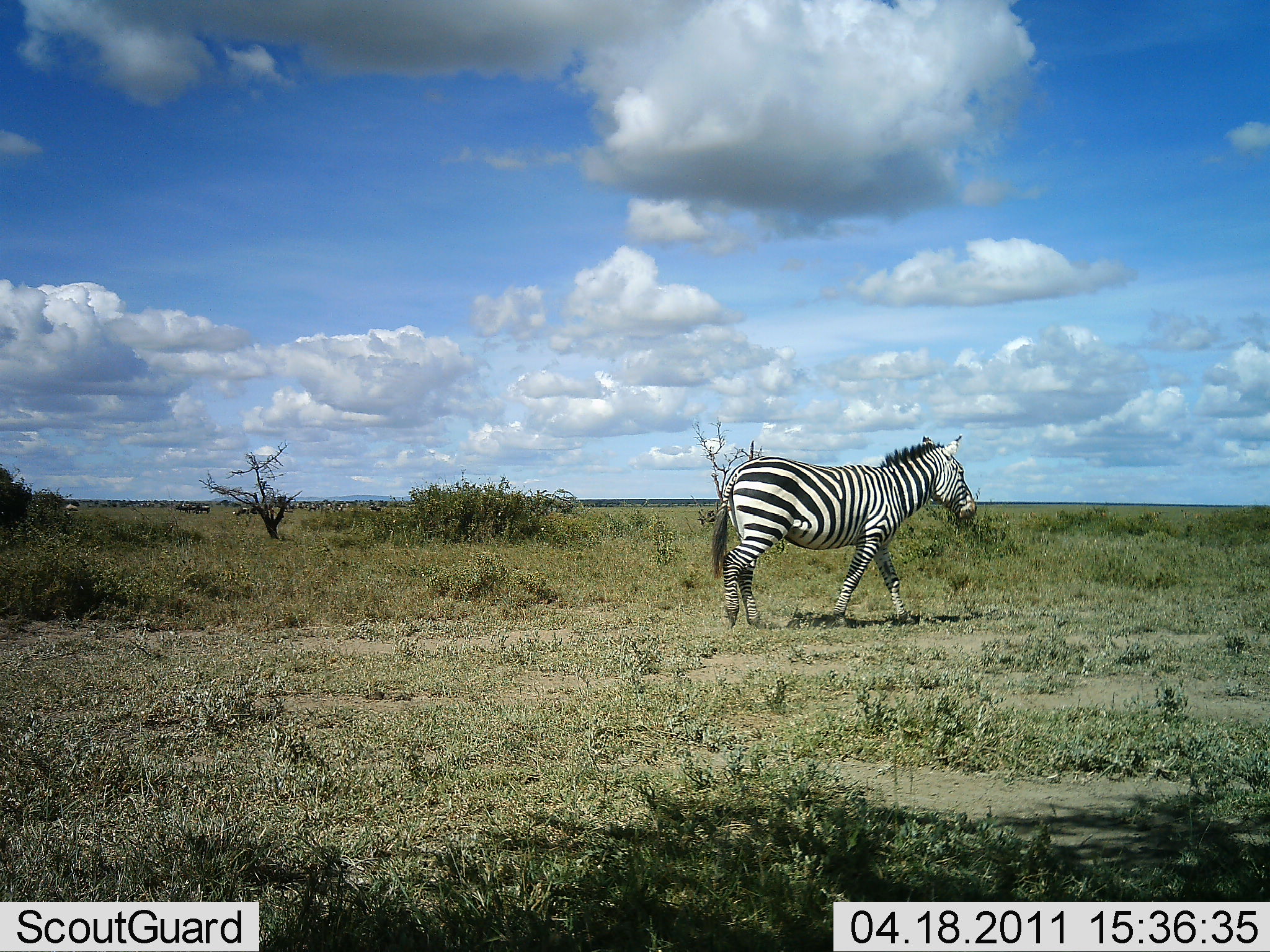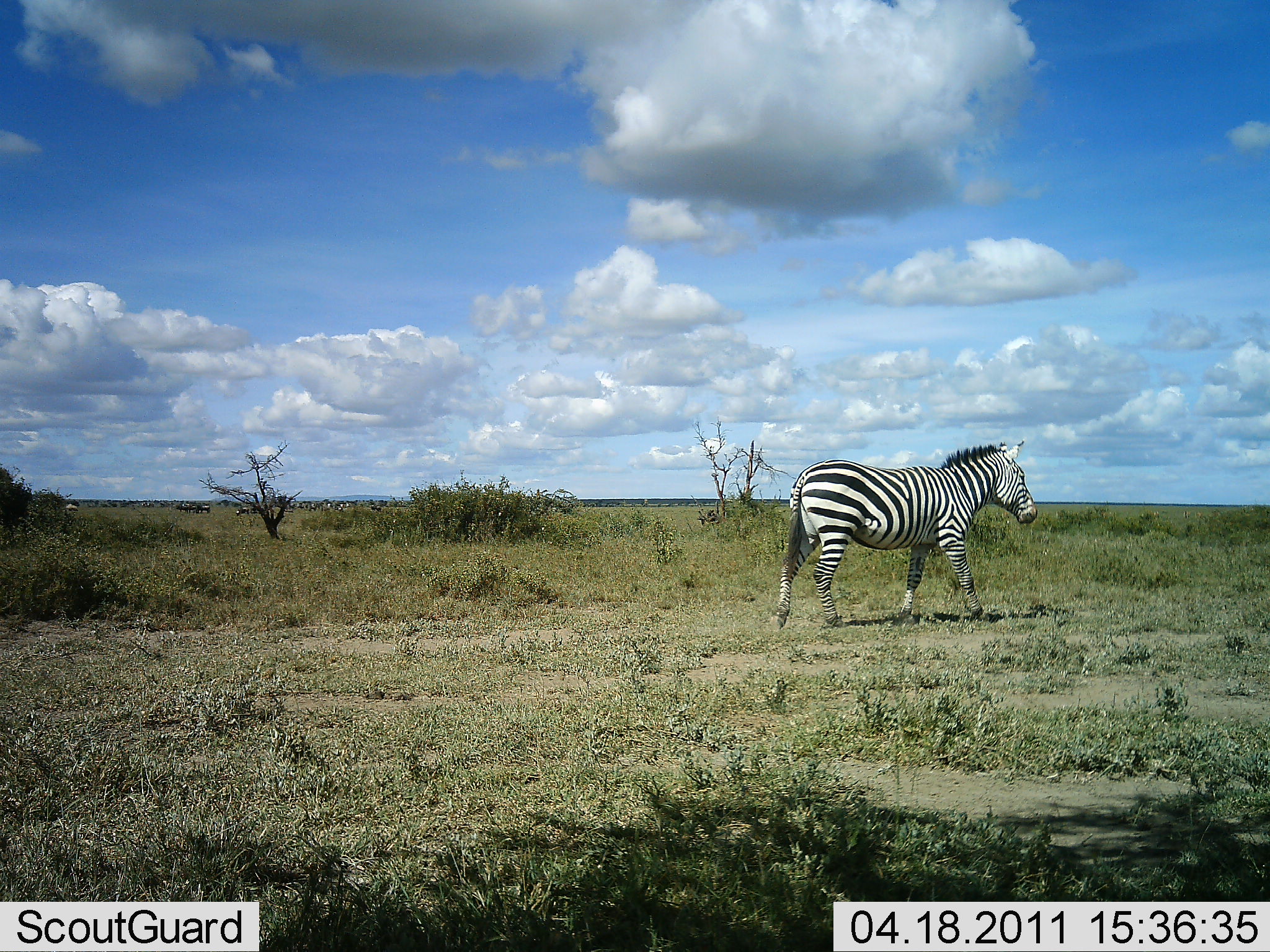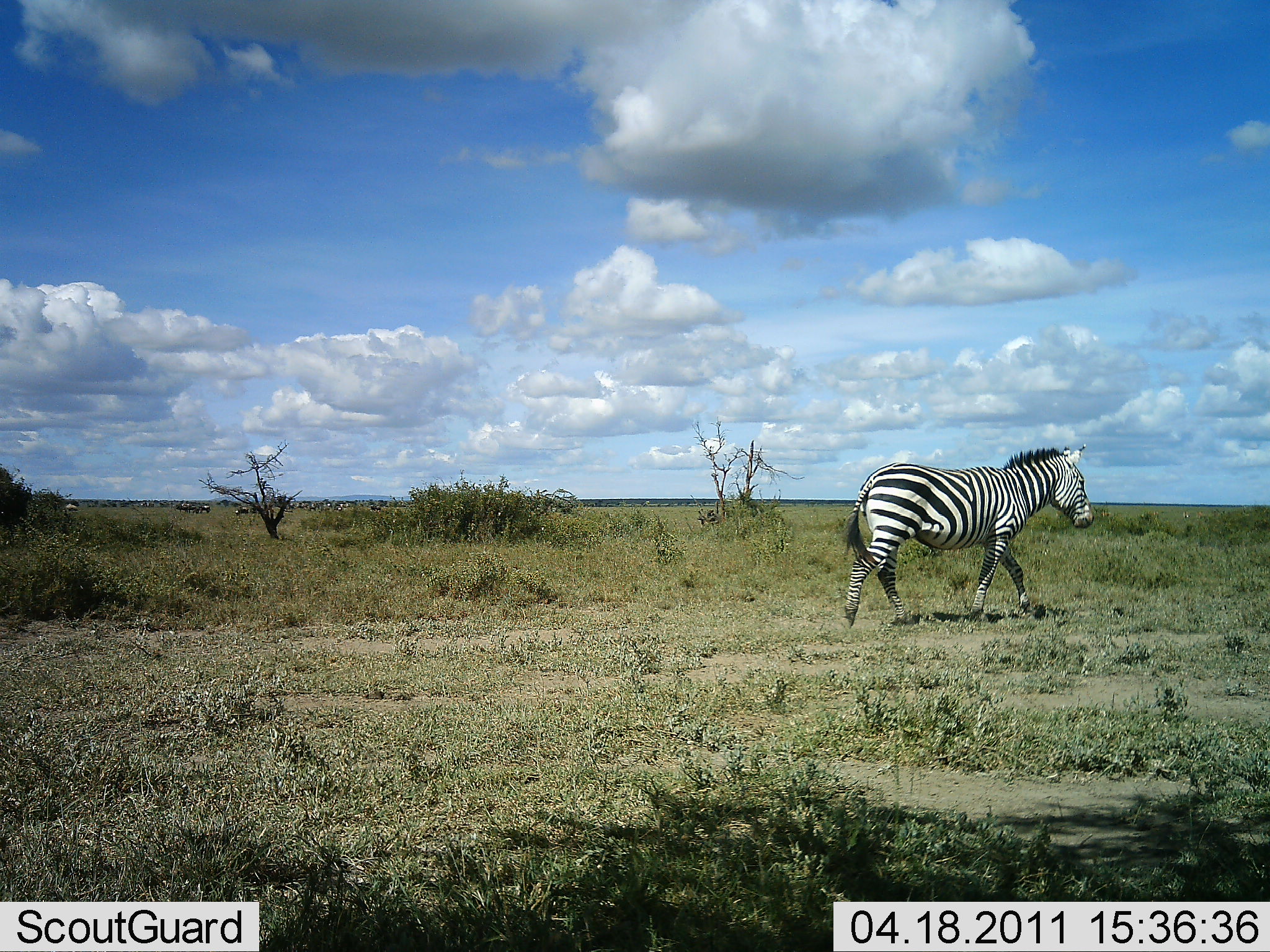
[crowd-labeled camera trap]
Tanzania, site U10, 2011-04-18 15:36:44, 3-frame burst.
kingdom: Animalia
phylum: Chordata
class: Mammalia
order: Perissodactyla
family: Equidae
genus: Equus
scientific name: Equus quagga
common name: plains zebra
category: zebra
Zebra (plains zebra) (Equus quagga), count 1. Behavior (volunteer vote fractions): standing 0%, resting 0%, moving 100%, interacting 0%. Young present (vote fraction): 0%. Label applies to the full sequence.